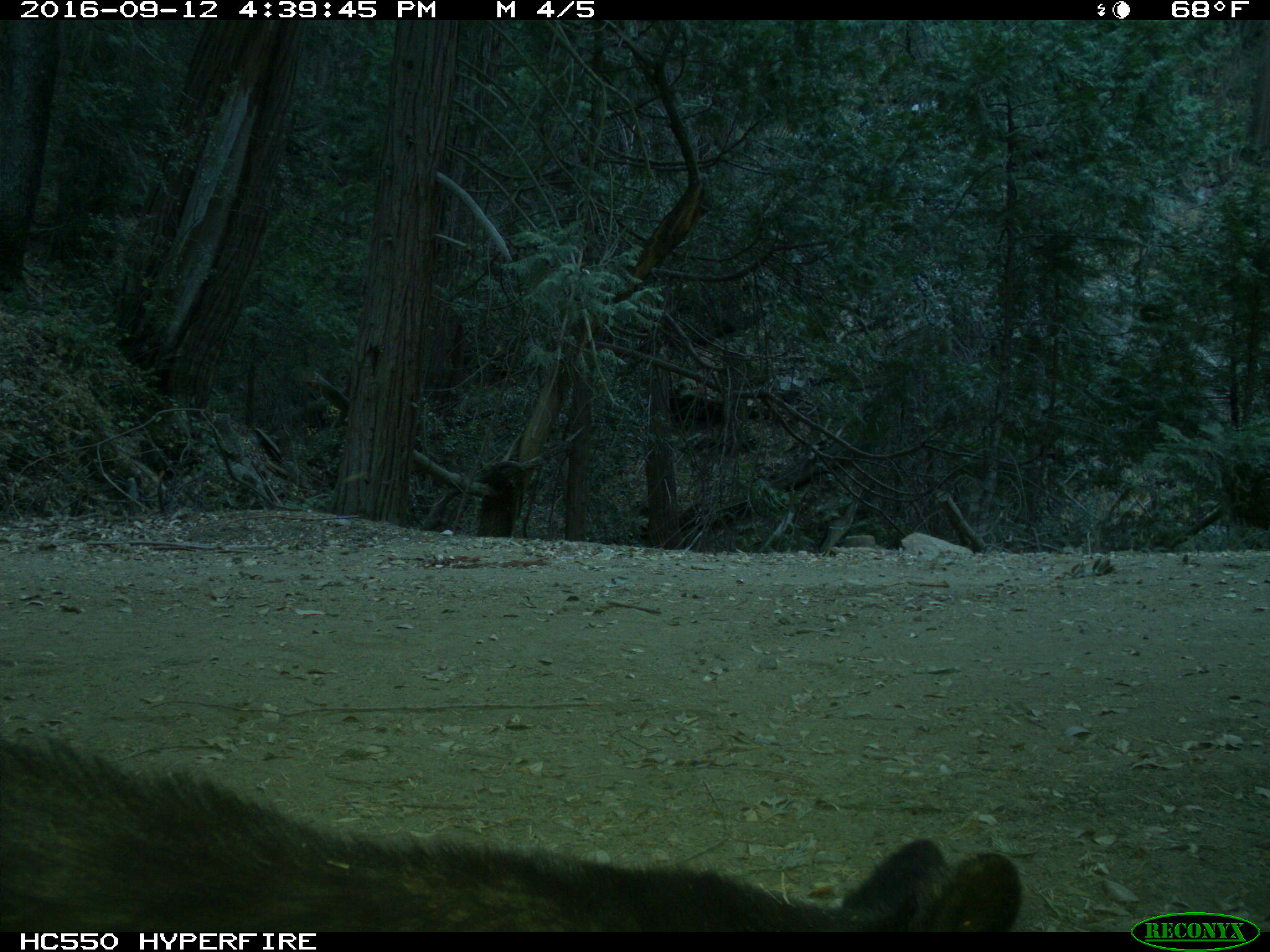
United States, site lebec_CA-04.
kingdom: Animalia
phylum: Chordata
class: Mammalia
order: Carnivora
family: Ursidae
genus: Ursus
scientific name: Ursus americanus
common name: american black bear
Ursus americanus (american black bear).